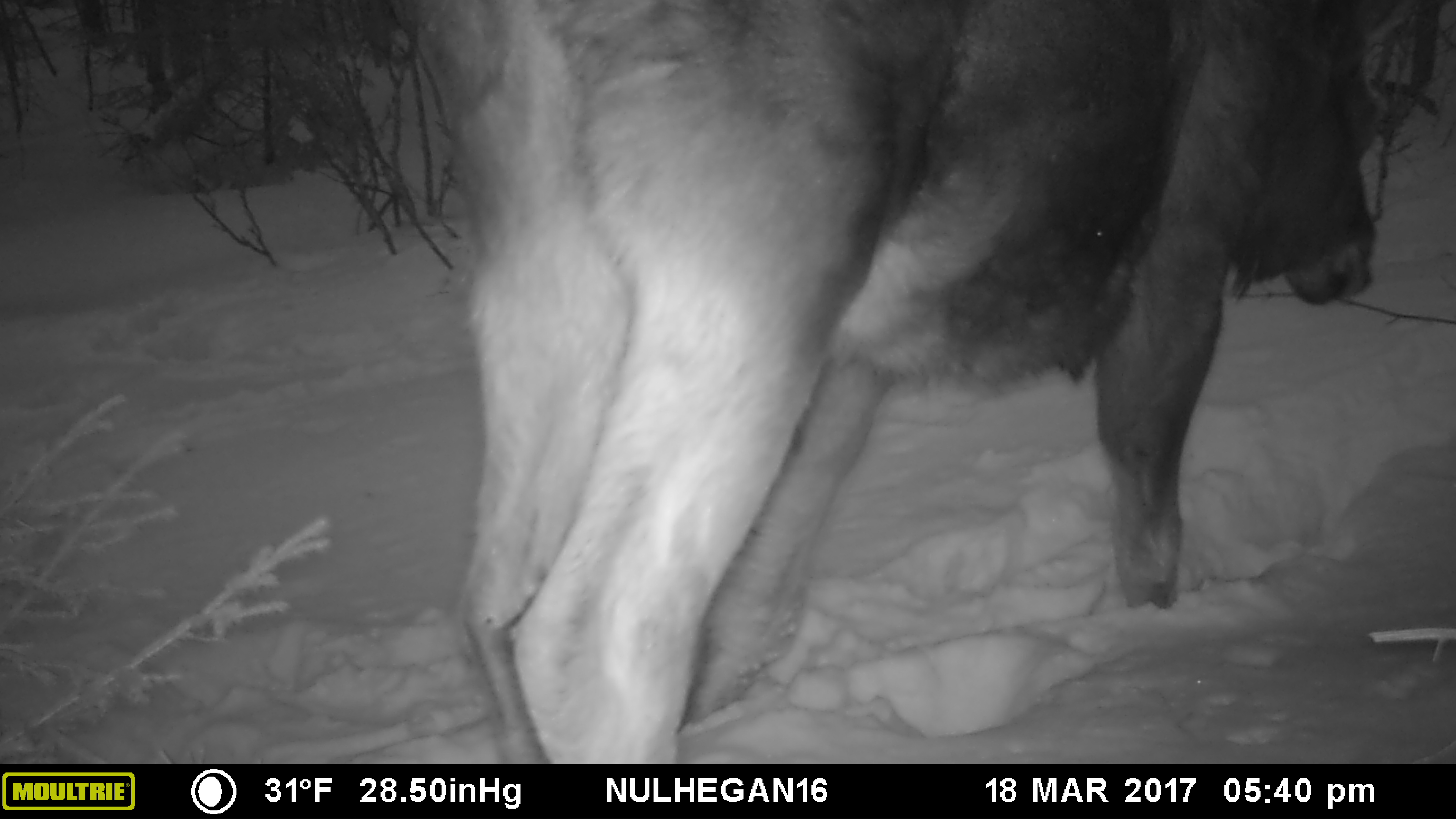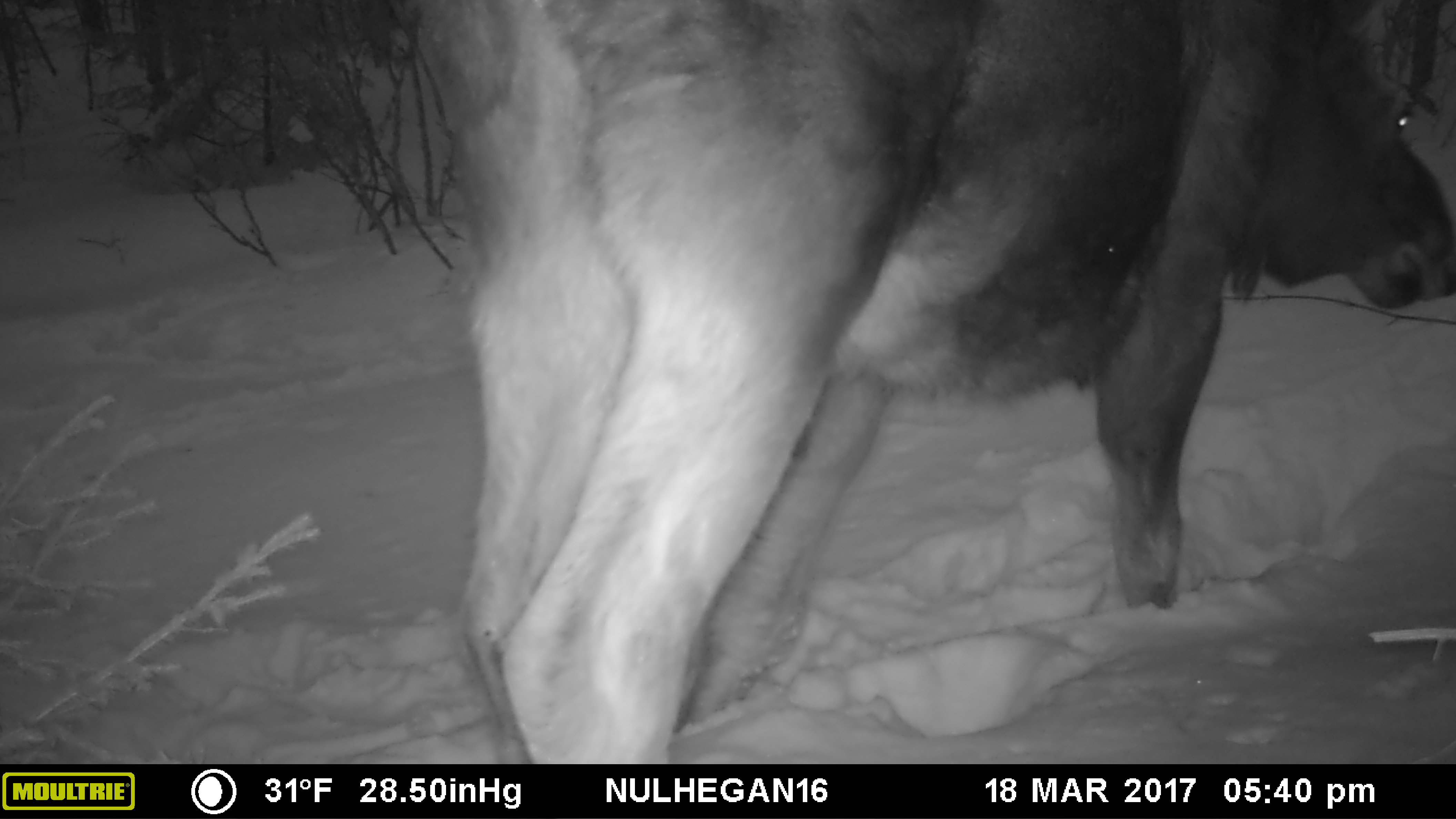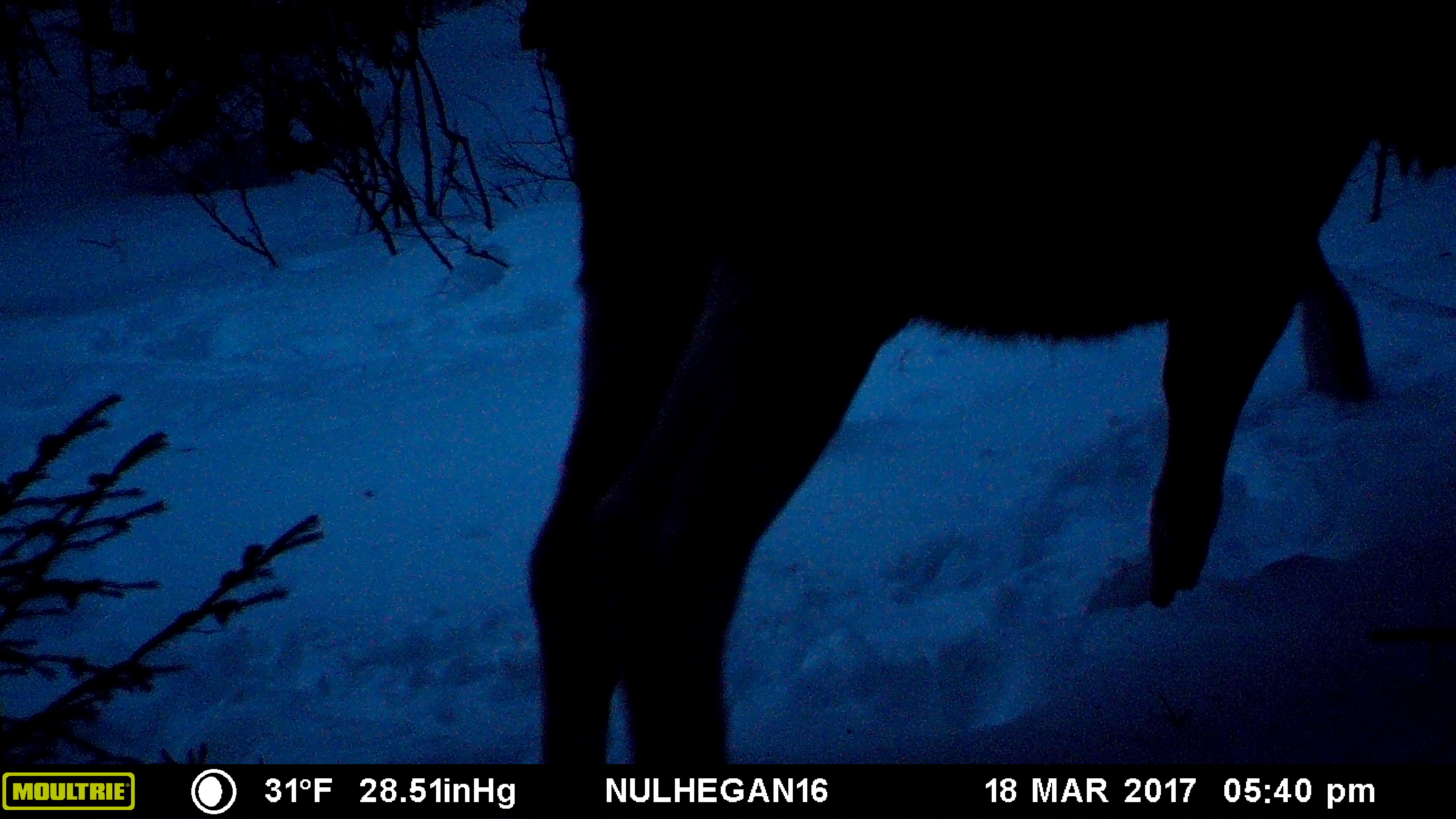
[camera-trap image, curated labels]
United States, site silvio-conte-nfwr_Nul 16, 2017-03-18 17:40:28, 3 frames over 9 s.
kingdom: Animalia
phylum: Chordata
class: Mammalia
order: Artiodactyla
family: Cervidae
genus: Alces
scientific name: Alces alces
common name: moose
Moose (Alces alces).